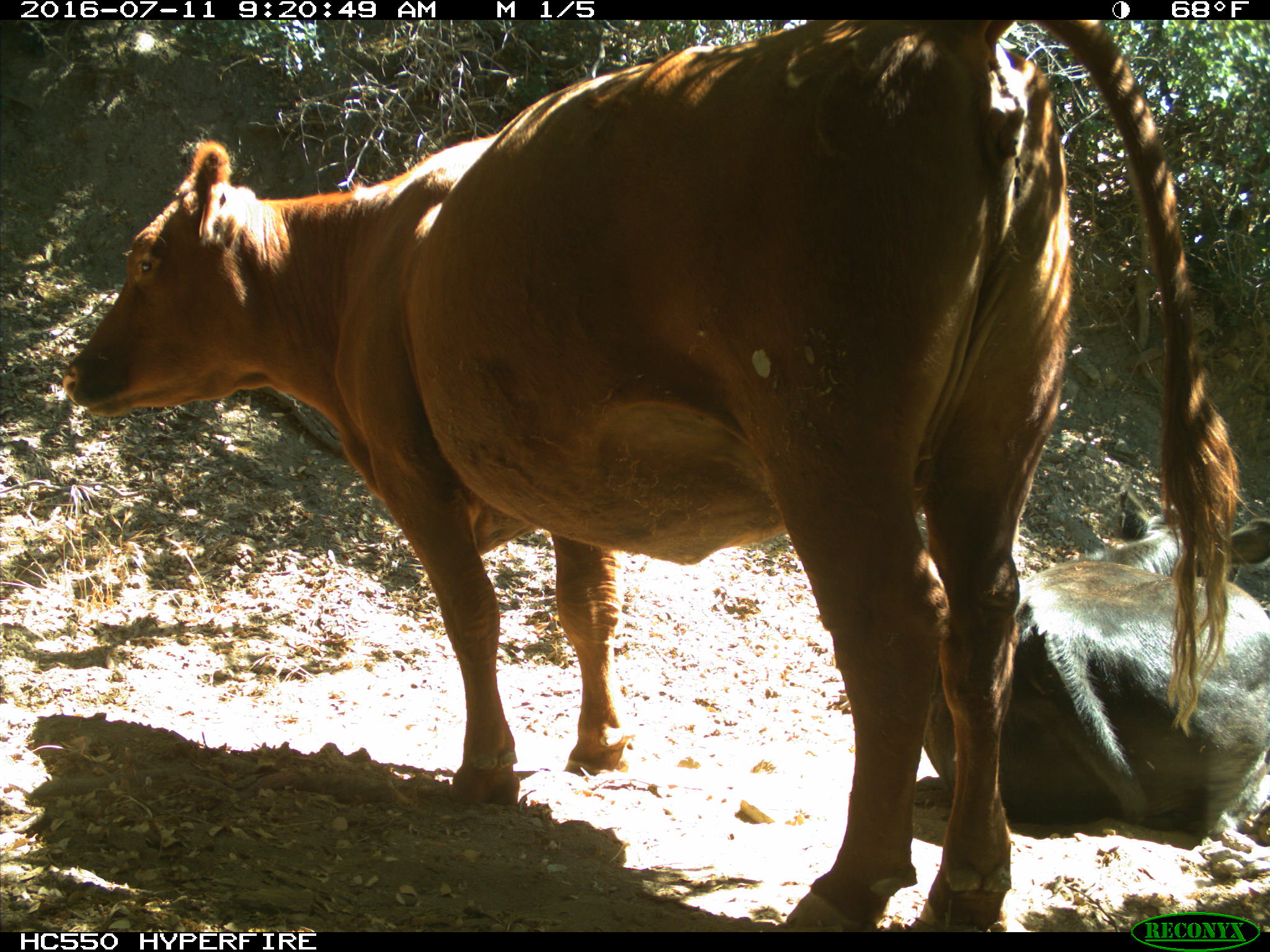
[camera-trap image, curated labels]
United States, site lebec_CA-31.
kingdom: Animalia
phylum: Chordata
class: Mammalia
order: Artiodactyla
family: Bovidae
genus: Bos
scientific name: Bos taurus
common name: domestic cow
Bos taurus (domestic cow).